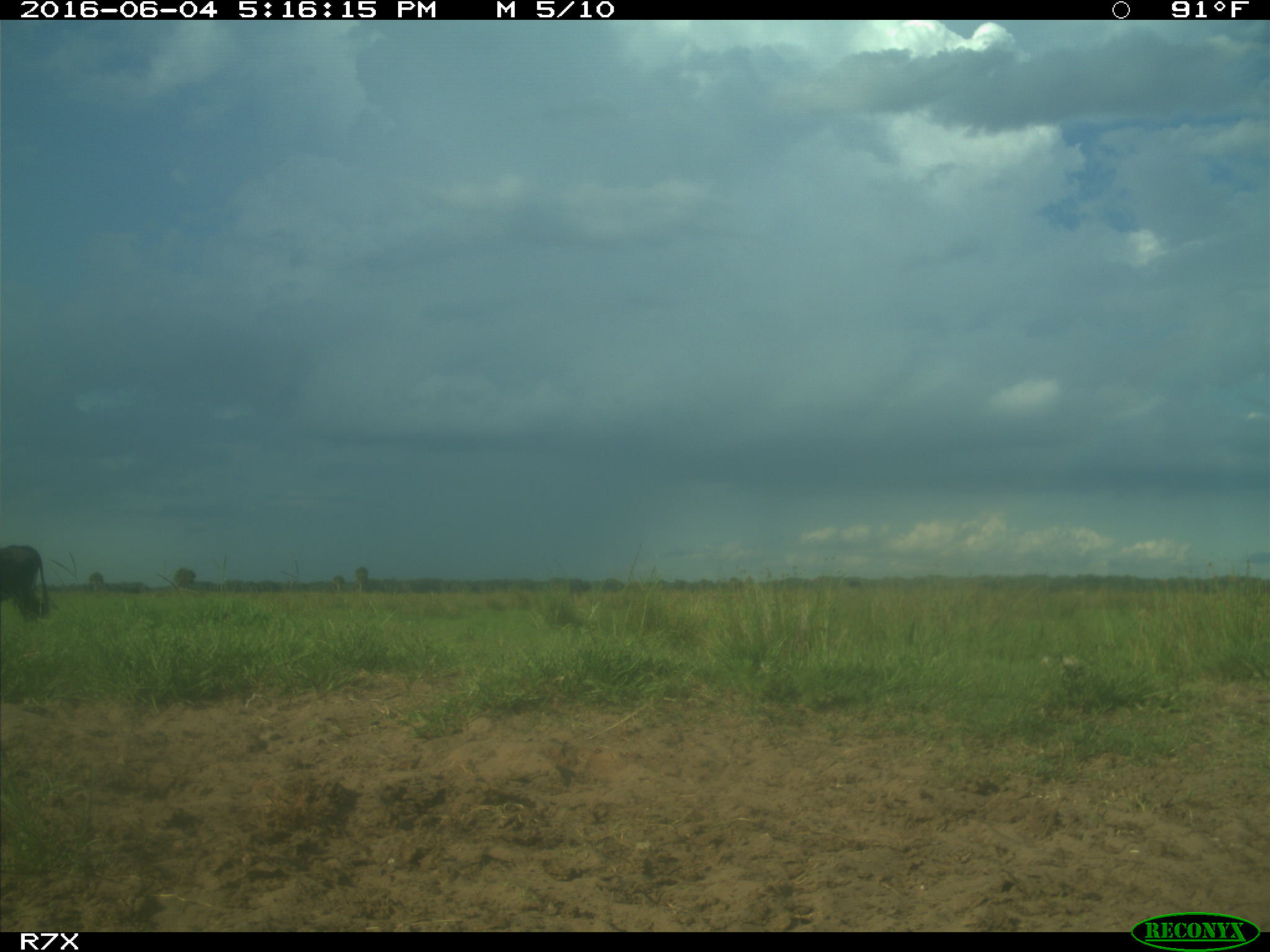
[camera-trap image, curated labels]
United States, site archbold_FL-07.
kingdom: Animalia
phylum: Chordata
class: Mammalia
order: Artiodactyla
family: Bovidae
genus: Bos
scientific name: Bos taurus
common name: domestic cow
Bos taurus (domestic cow).